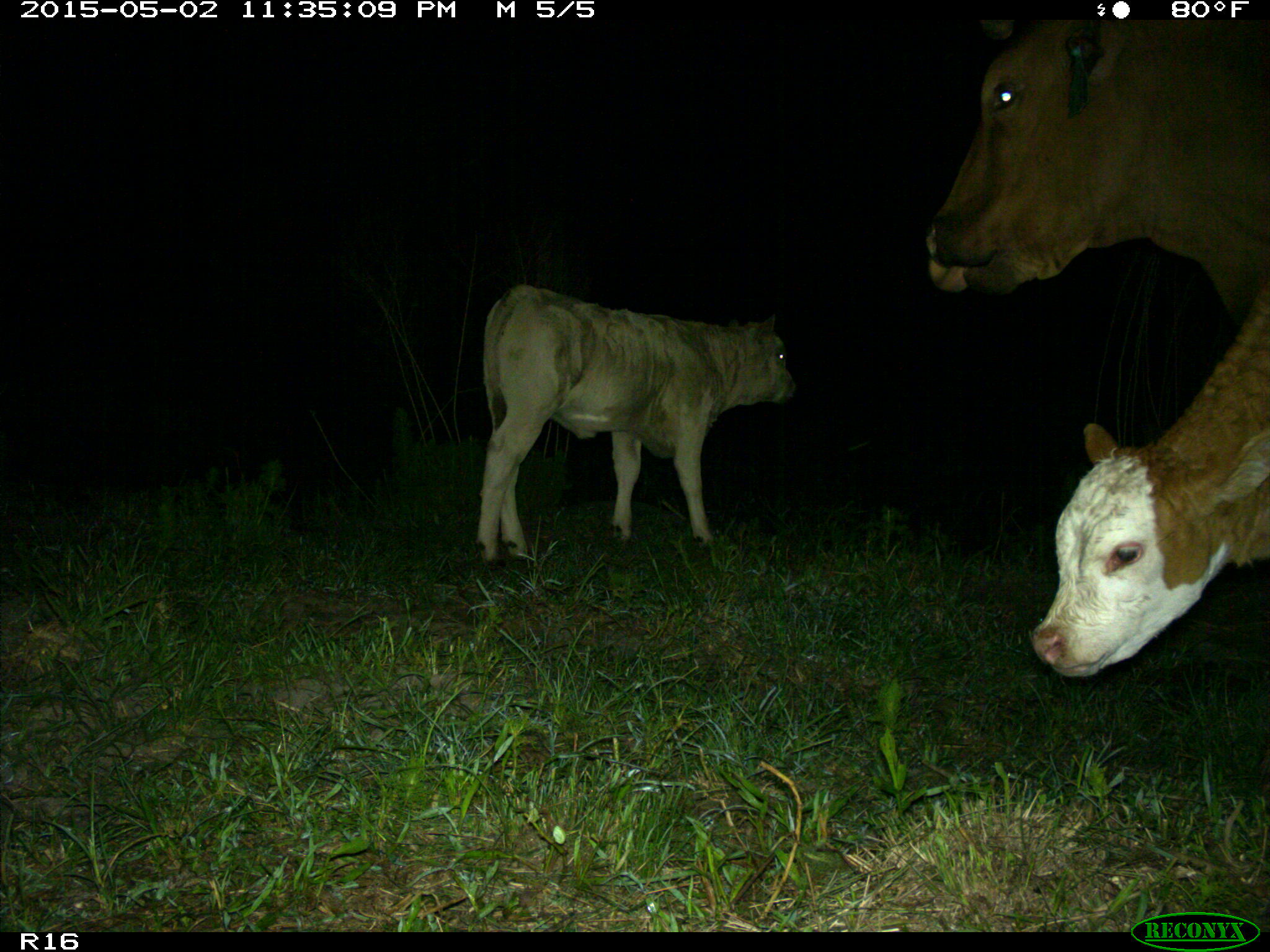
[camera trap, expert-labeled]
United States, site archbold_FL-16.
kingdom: Animalia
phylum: Chordata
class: Mammalia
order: Artiodactyla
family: Bovidae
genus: Bos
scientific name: Bos taurus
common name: domestic cow